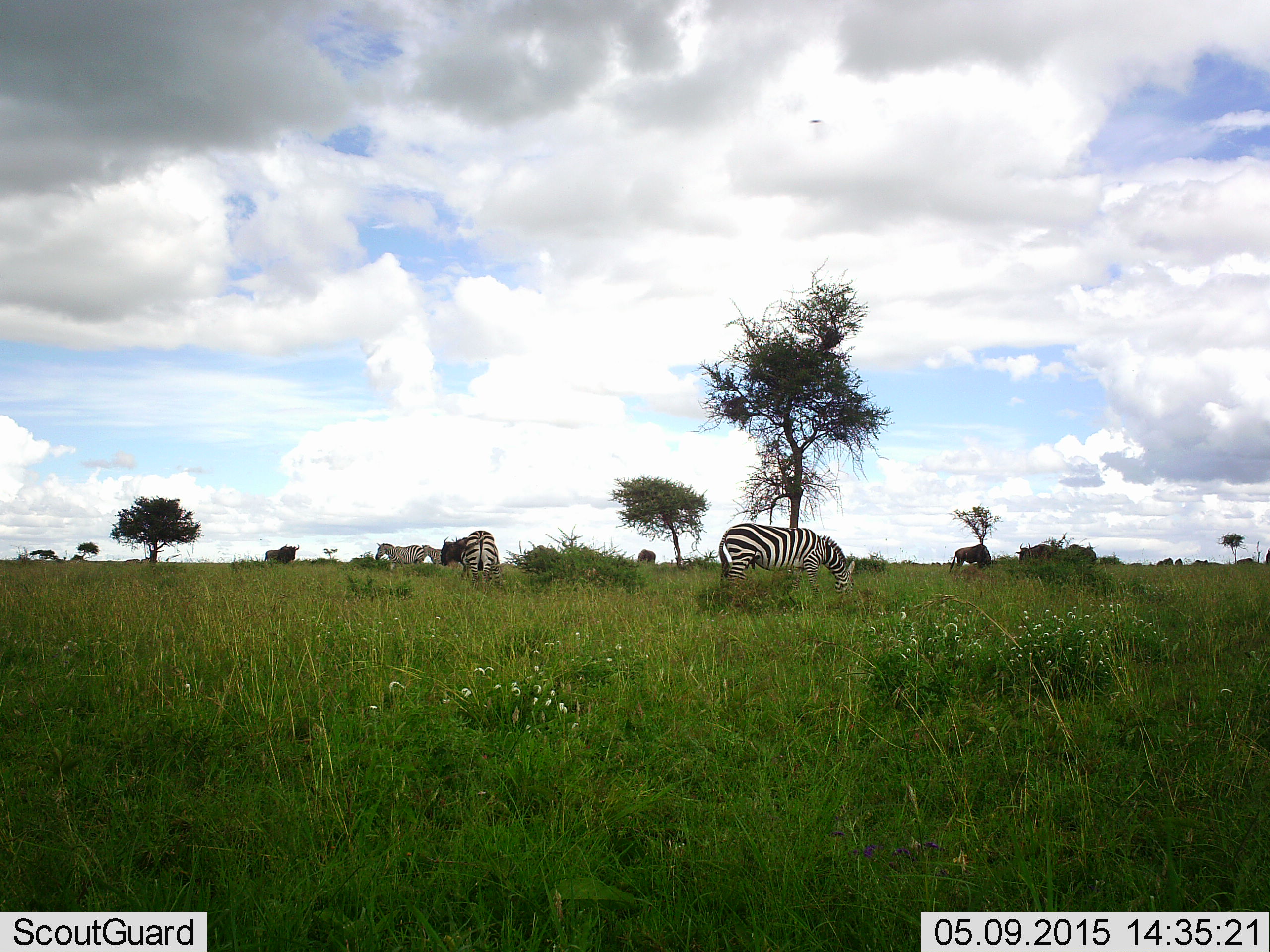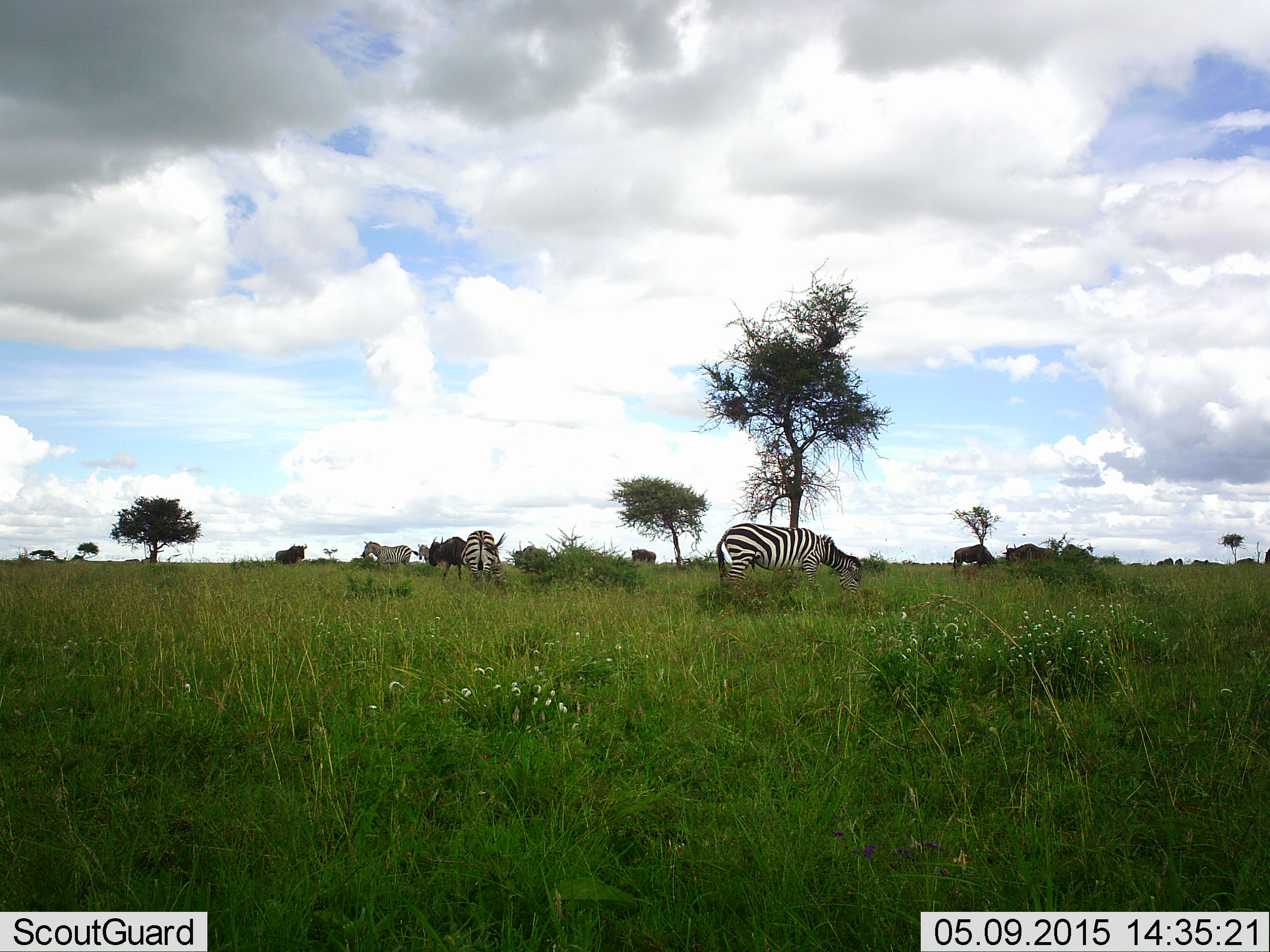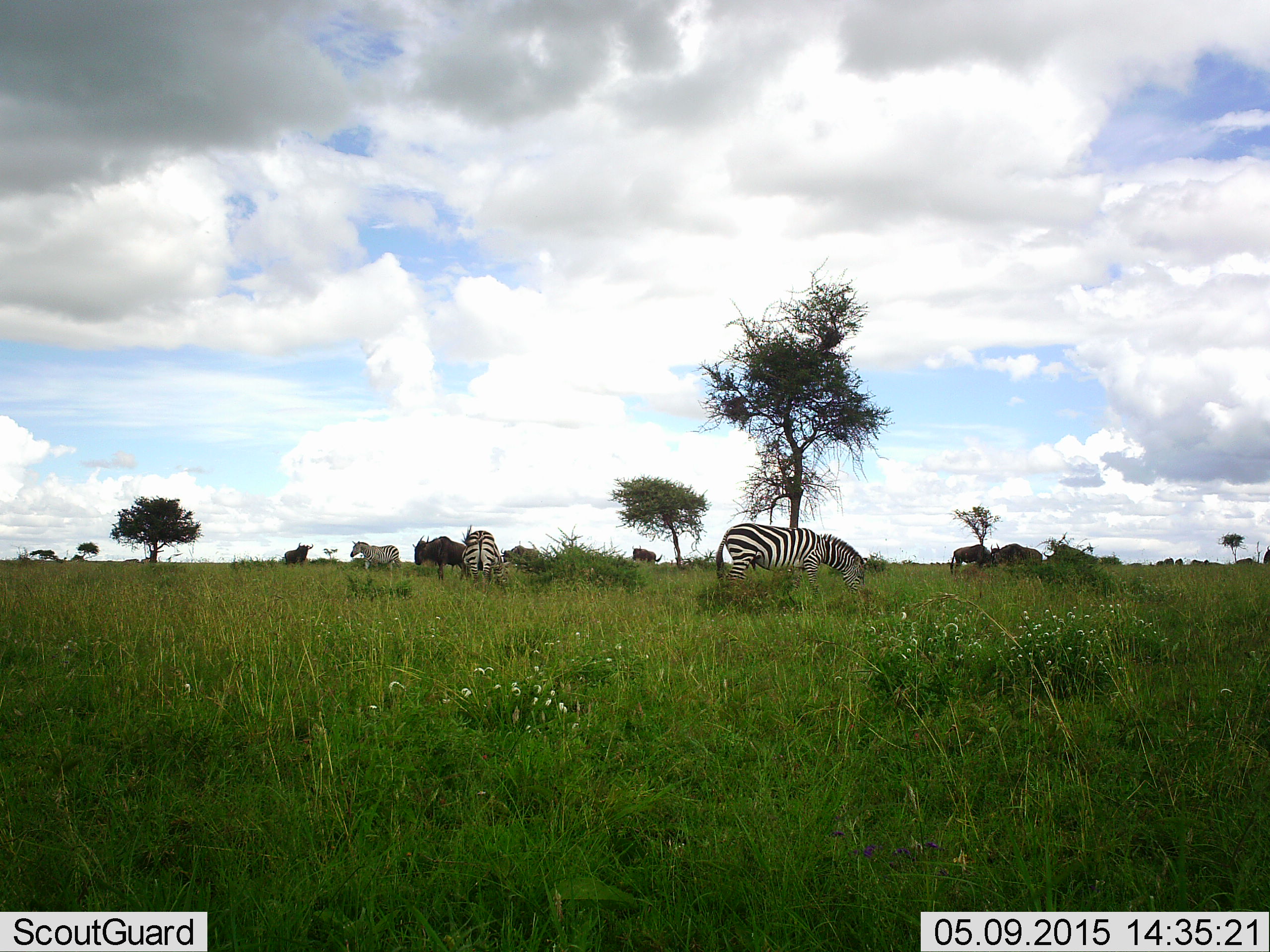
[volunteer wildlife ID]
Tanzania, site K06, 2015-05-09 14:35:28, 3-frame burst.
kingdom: Animalia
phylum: Chordata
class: Mammalia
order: Artiodactyla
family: Bovidae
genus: Connochaetes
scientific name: Connochaetes taurinus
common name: blue wildebeest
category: wildebeest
Wildebeest (blue wildebeest) (Connochaetes taurinus), count 8. Behavior (volunteer vote fractions): standing 20%, resting 10%, moving 70%, interacting 0%. Young present (vote fraction): 0%. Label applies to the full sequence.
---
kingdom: Animalia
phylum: Chordata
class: Mammalia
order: Perissodactyla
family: Equidae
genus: Equus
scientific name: Equus quagga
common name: plains zebra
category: zebra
Zebra (plains zebra) (Equus quagga), count 3. Behavior (volunteer vote fractions): standing 25%, resting 0%, moving 50%, interacting 8%. Young present (vote fraction): 0%. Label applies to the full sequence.